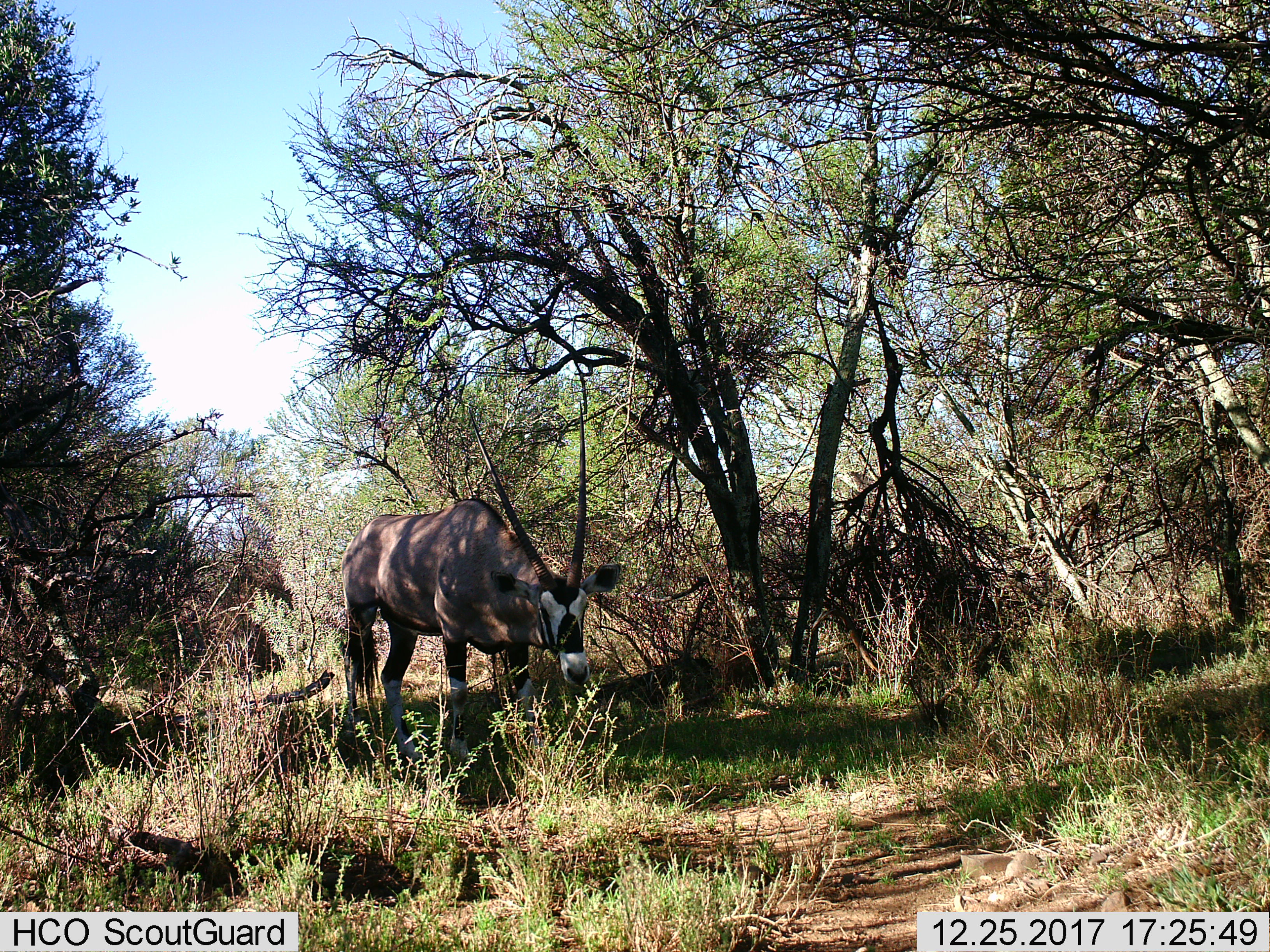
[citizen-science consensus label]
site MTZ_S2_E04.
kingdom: Animalia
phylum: Chordata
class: Mammalia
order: Artiodactyla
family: Bovidae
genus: Oryx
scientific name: Oryx gazella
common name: gemsbok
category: oryx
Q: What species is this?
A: Oryx (gemsbok) (Oryx gazella).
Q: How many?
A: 1.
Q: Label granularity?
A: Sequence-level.